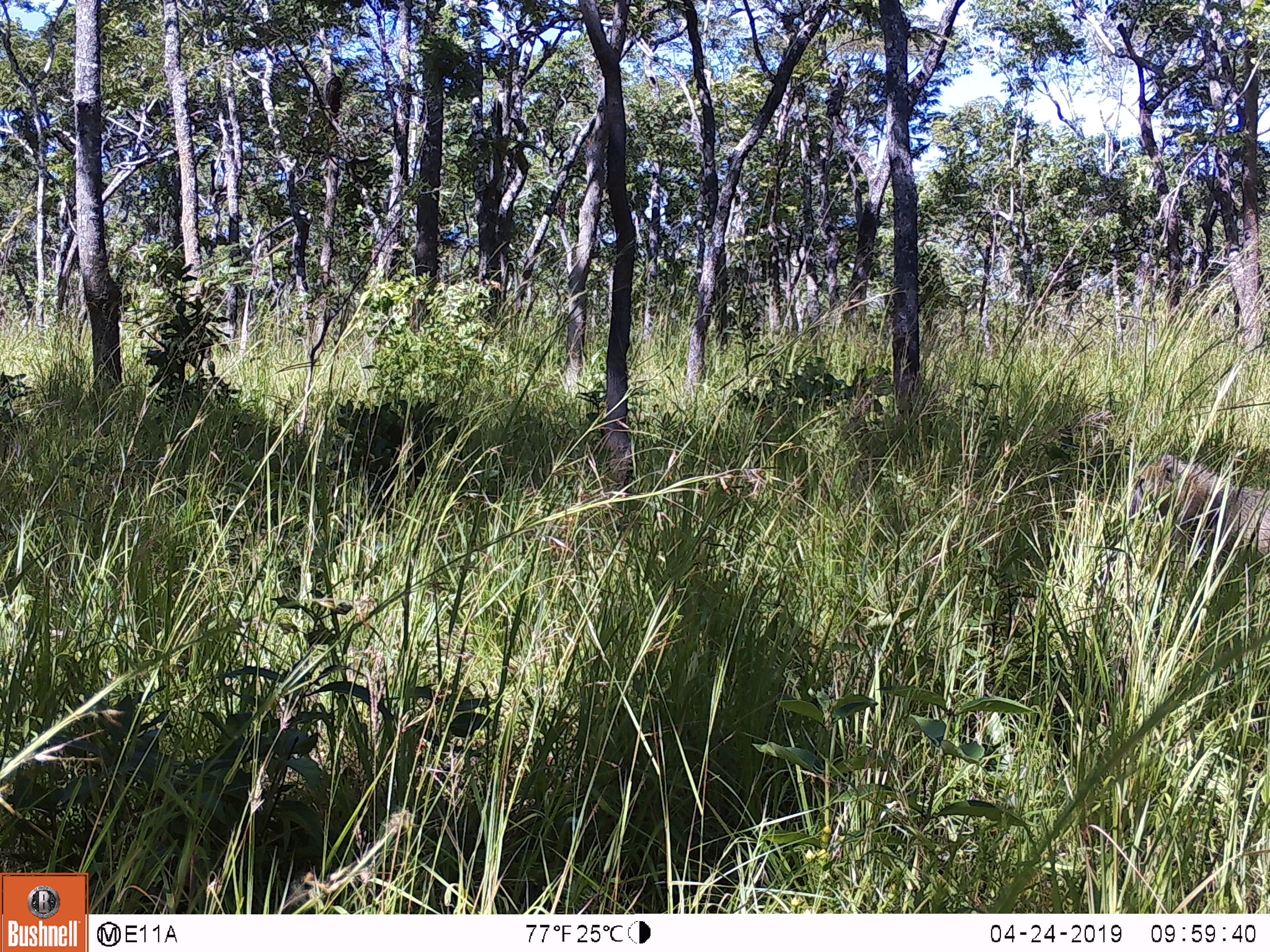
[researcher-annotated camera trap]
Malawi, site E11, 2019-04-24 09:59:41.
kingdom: Animalia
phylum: Chordata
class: Mammalia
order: Primates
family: Cercopithecidae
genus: Papio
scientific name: Papio cynocephalus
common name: yellow baboon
Yellow baboon (Papio cynocephalus), count 1.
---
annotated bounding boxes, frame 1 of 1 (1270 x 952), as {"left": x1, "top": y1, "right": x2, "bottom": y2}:
yellow baboon: {"left": 1116, "top": 443, "right": 1266, "bottom": 583}